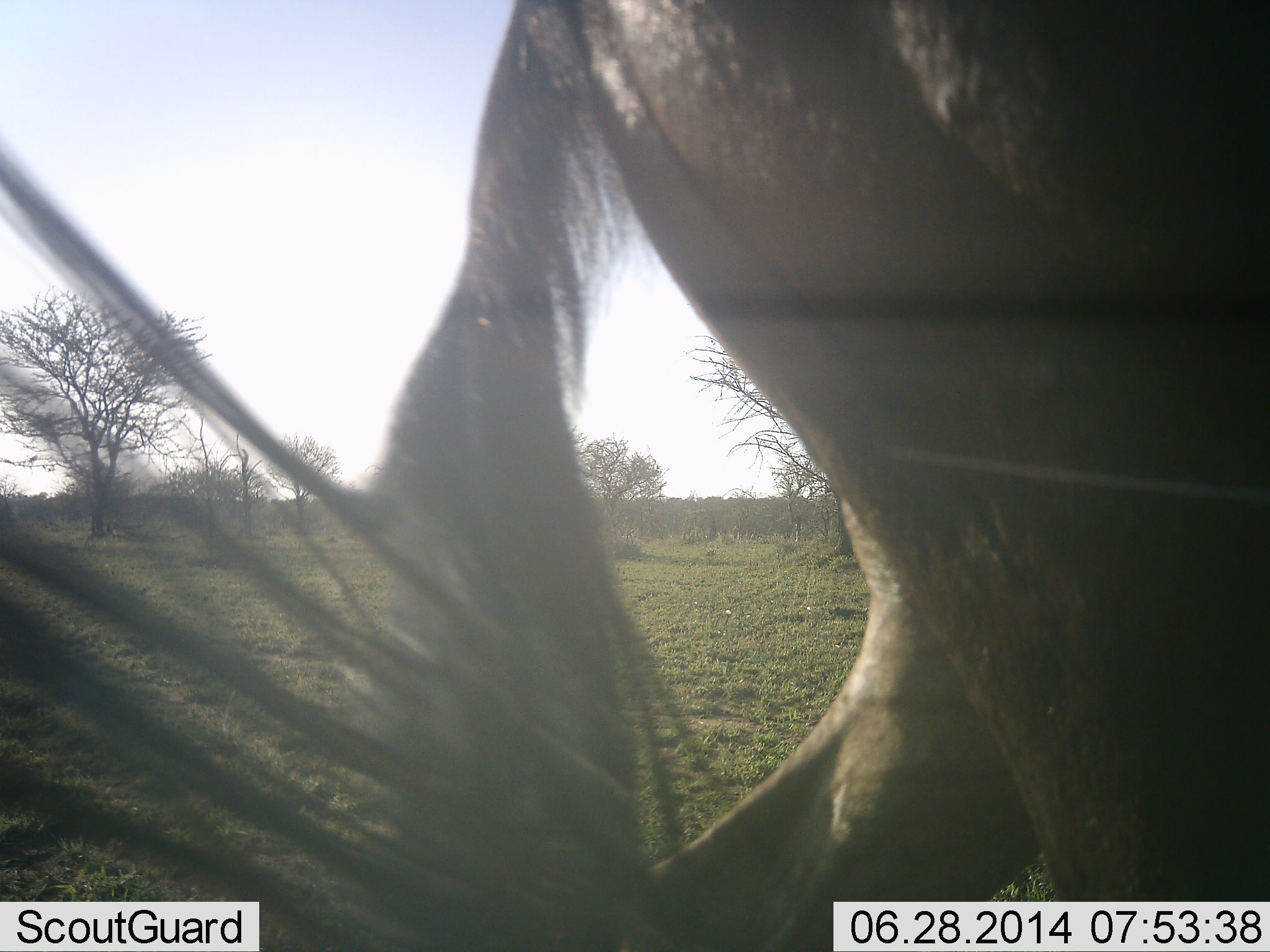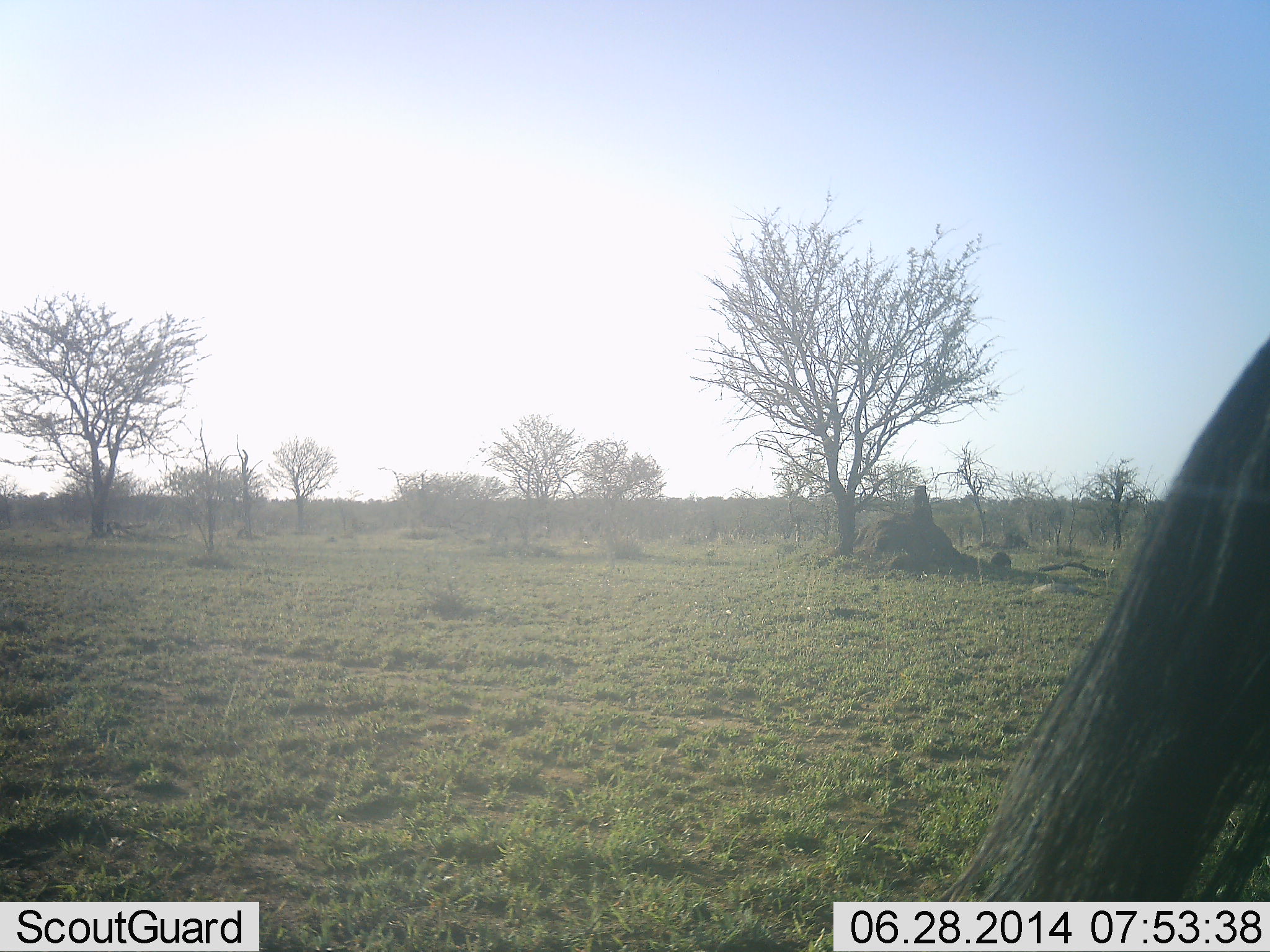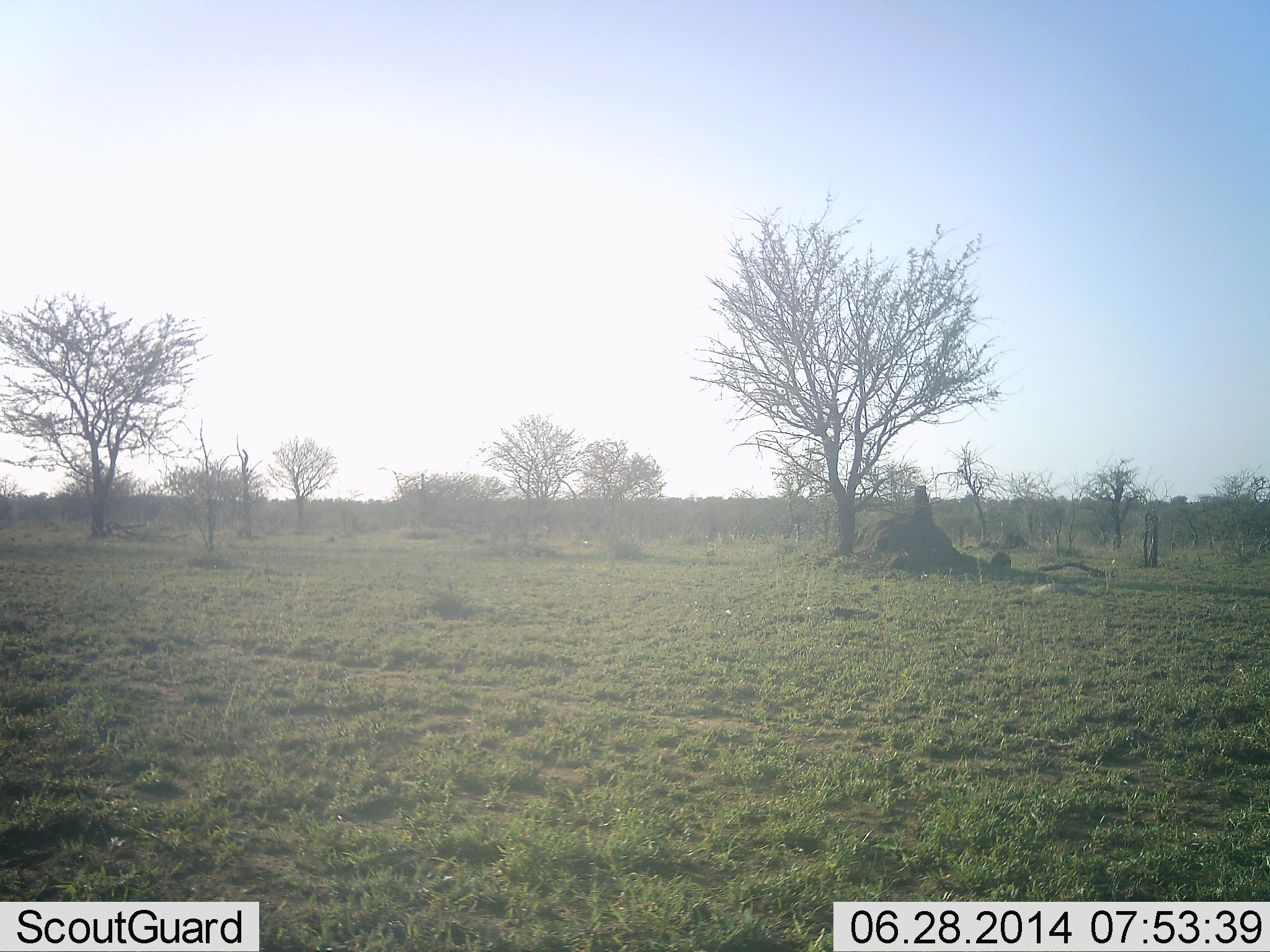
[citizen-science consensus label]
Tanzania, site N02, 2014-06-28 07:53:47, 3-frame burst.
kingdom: Animalia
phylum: Chordata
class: Mammalia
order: Artiodactyla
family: Bovidae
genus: Connochaetes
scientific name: Connochaetes taurinus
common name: blue wildebeest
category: wildebeest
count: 1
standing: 10%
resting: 0%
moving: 94%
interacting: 0%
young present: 0%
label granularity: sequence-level